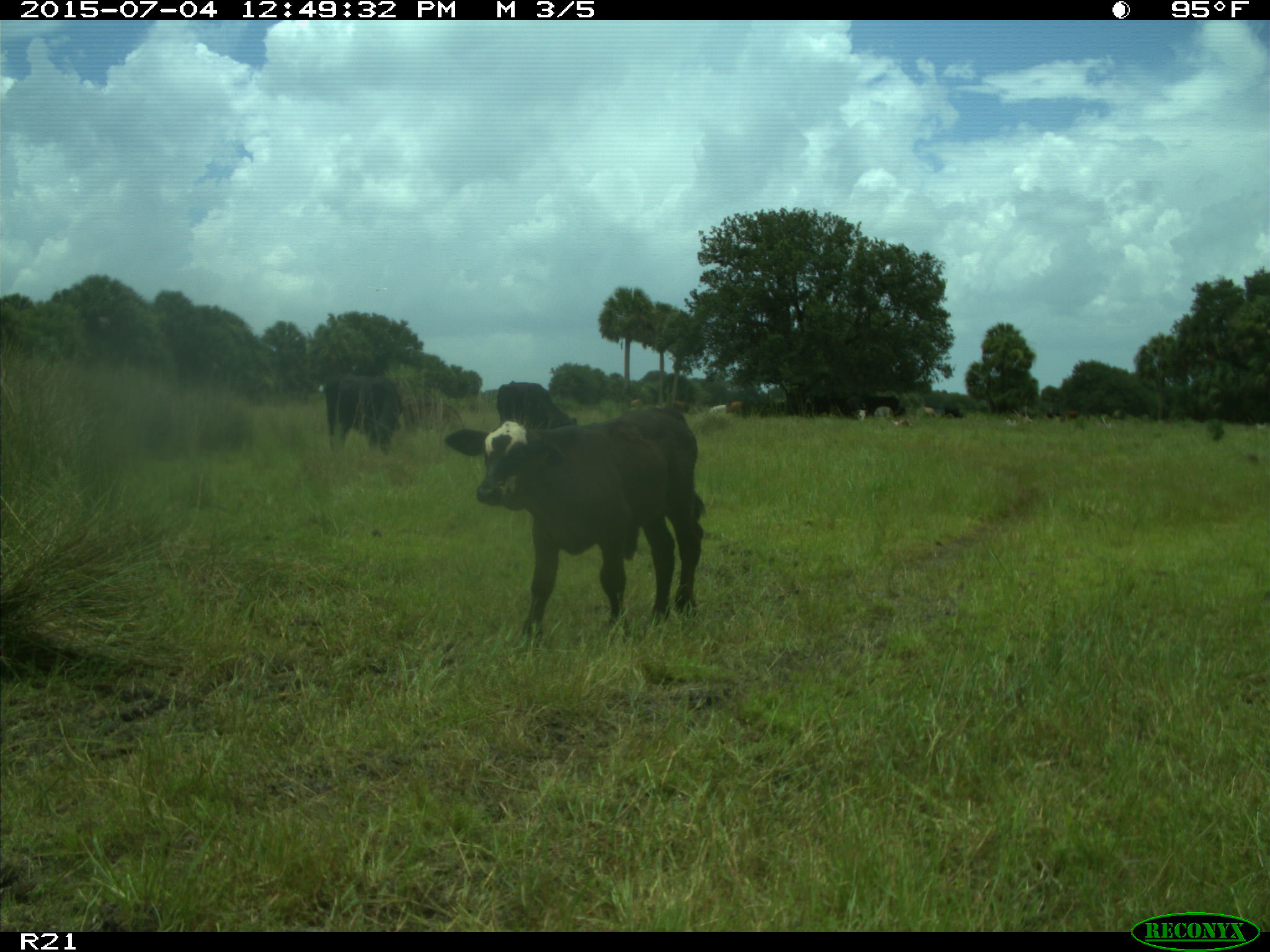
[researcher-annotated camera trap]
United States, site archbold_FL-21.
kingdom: Animalia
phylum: Chordata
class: Mammalia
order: Artiodactyla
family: Bovidae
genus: Bos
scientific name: Bos taurus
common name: domestic cow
Bos taurus (domestic cow).